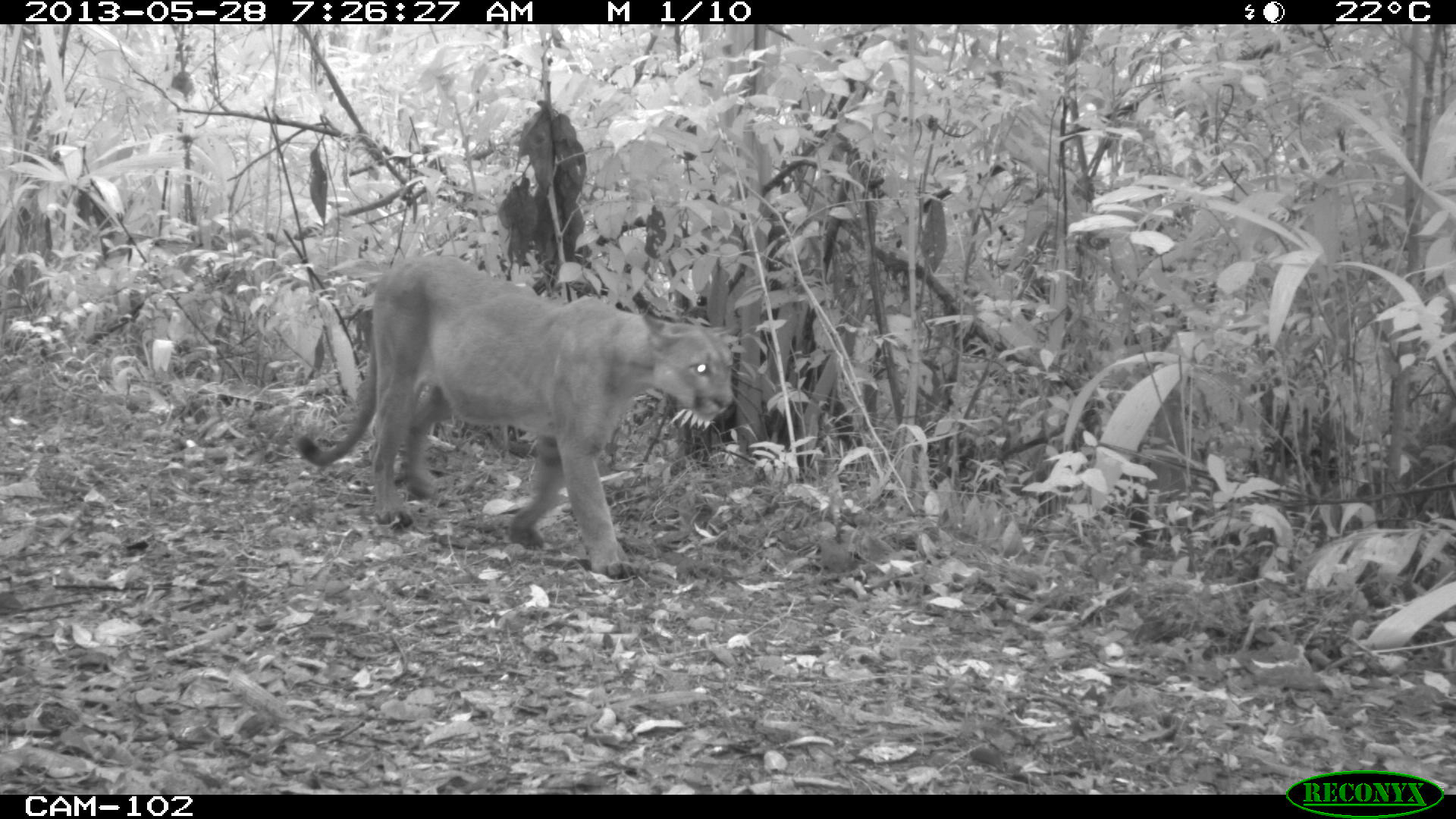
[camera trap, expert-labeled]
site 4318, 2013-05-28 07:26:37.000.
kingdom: Animalia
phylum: Chordata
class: Mammalia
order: Carnivora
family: Felidae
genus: Puma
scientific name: Puma concolor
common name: mountain lion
Puma concolor (mountain lion), count 1, sex male.